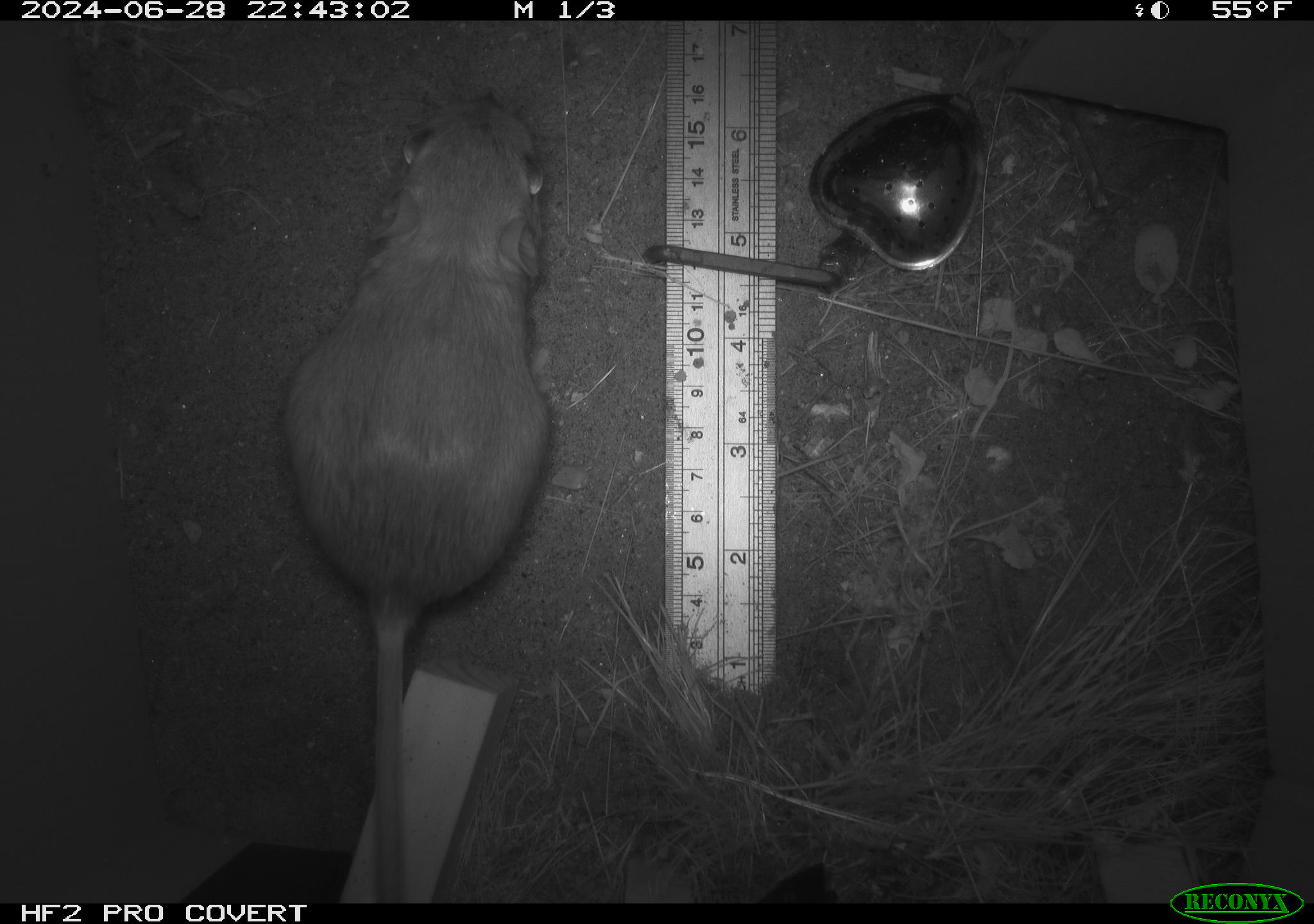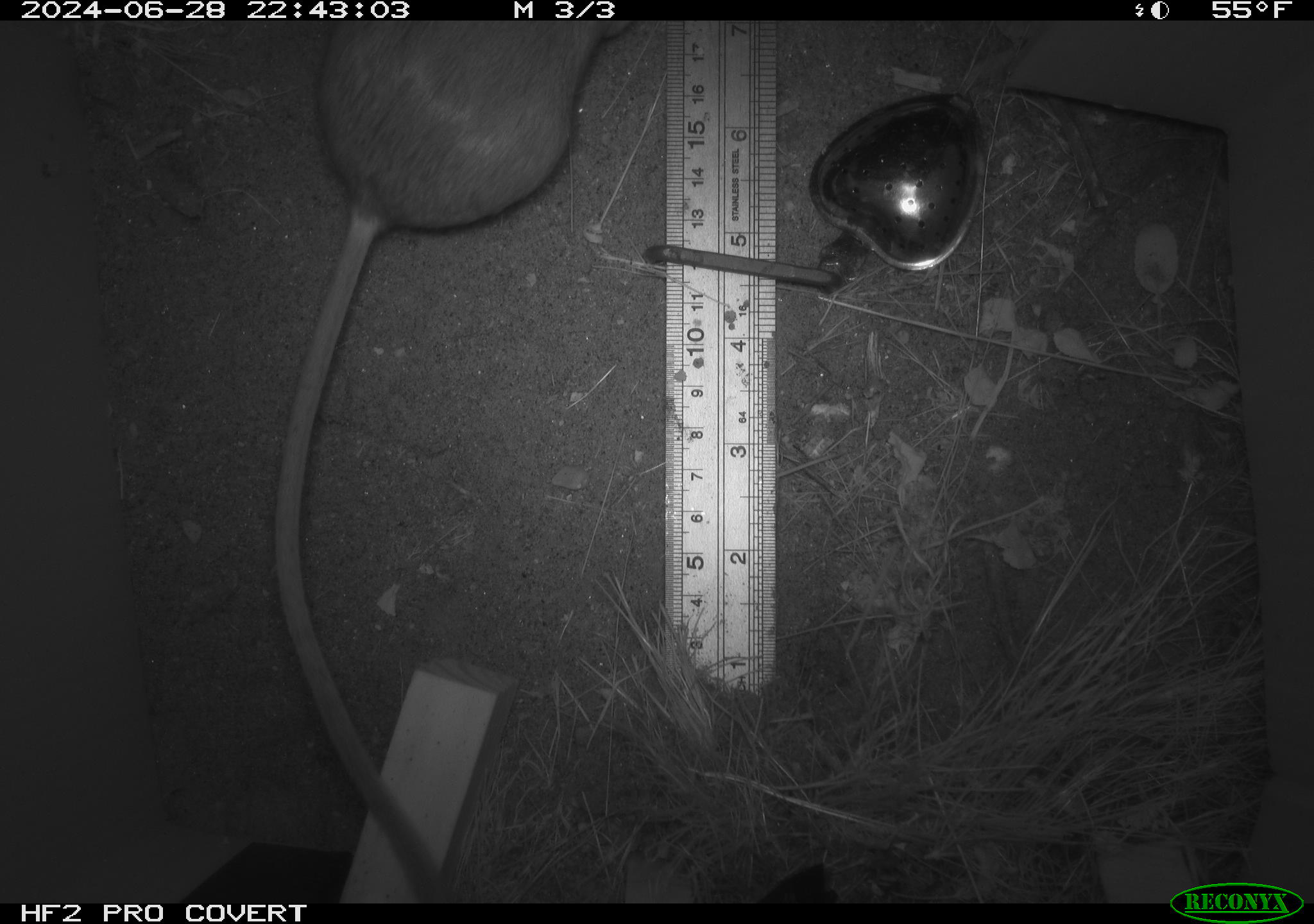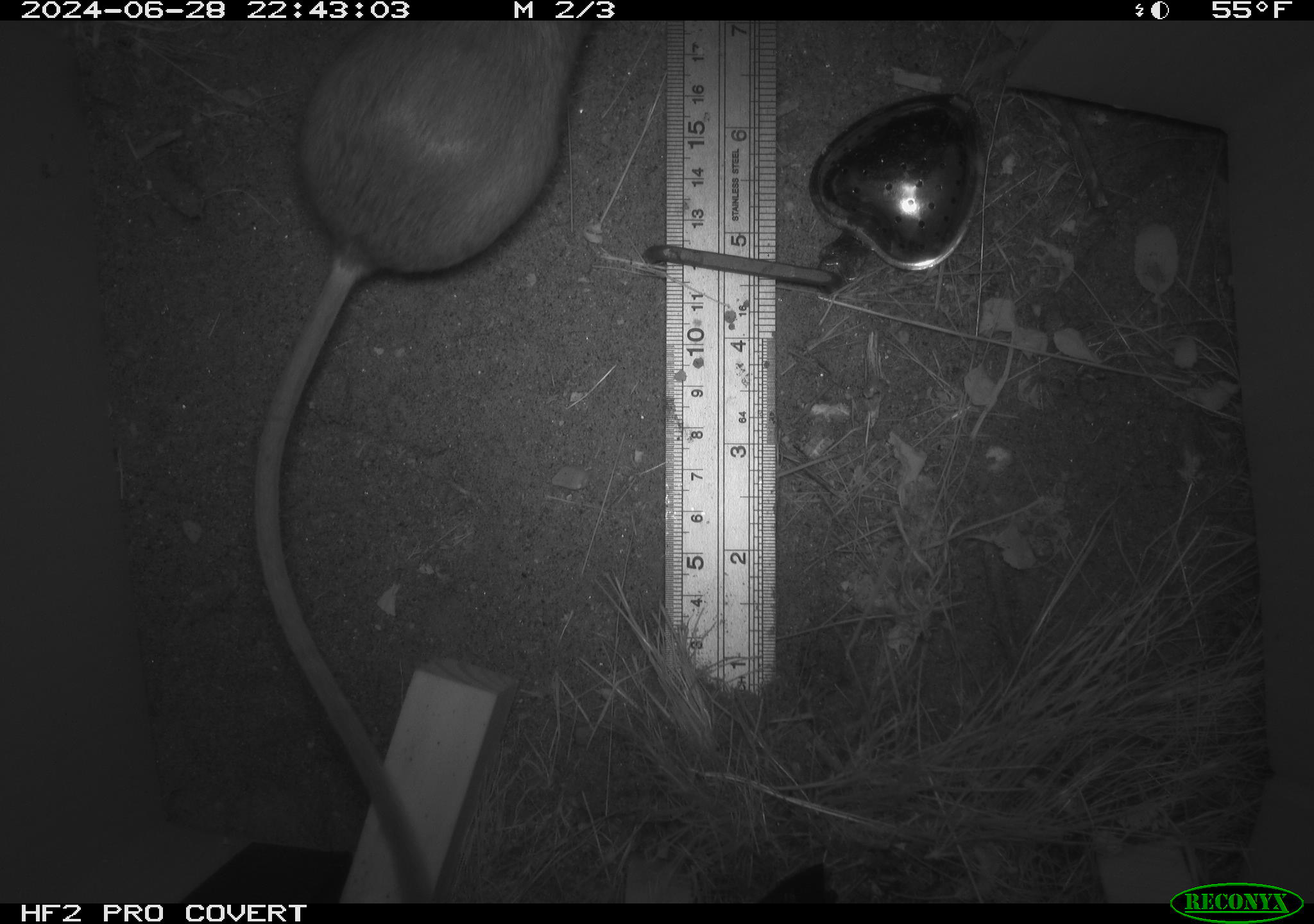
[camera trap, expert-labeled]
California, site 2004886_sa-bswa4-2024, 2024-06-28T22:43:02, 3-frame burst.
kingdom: Animalia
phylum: Chordata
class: Mammalia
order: Rodentia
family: Heteromyidae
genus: Dipodomys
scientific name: Dipodomys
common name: kangaroo rats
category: dipodomys species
Dipodomys species (kangaroo rats) (Dipodomys).